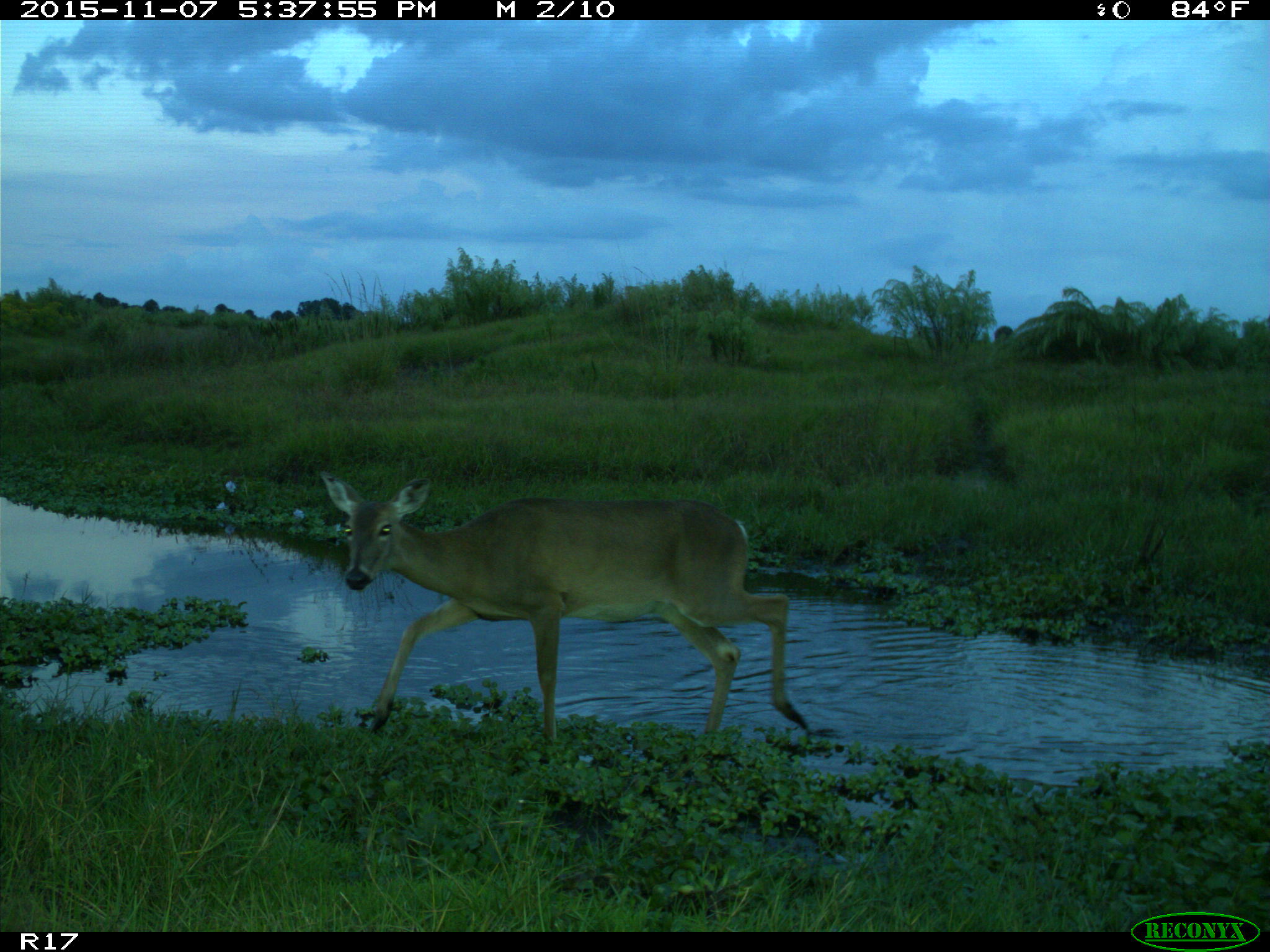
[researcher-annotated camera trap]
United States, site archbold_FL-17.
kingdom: Animalia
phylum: Chordata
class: Mammalia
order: Artiodactyla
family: Cervidae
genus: Odocoileus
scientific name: Odocoileus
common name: deer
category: unidentified deer